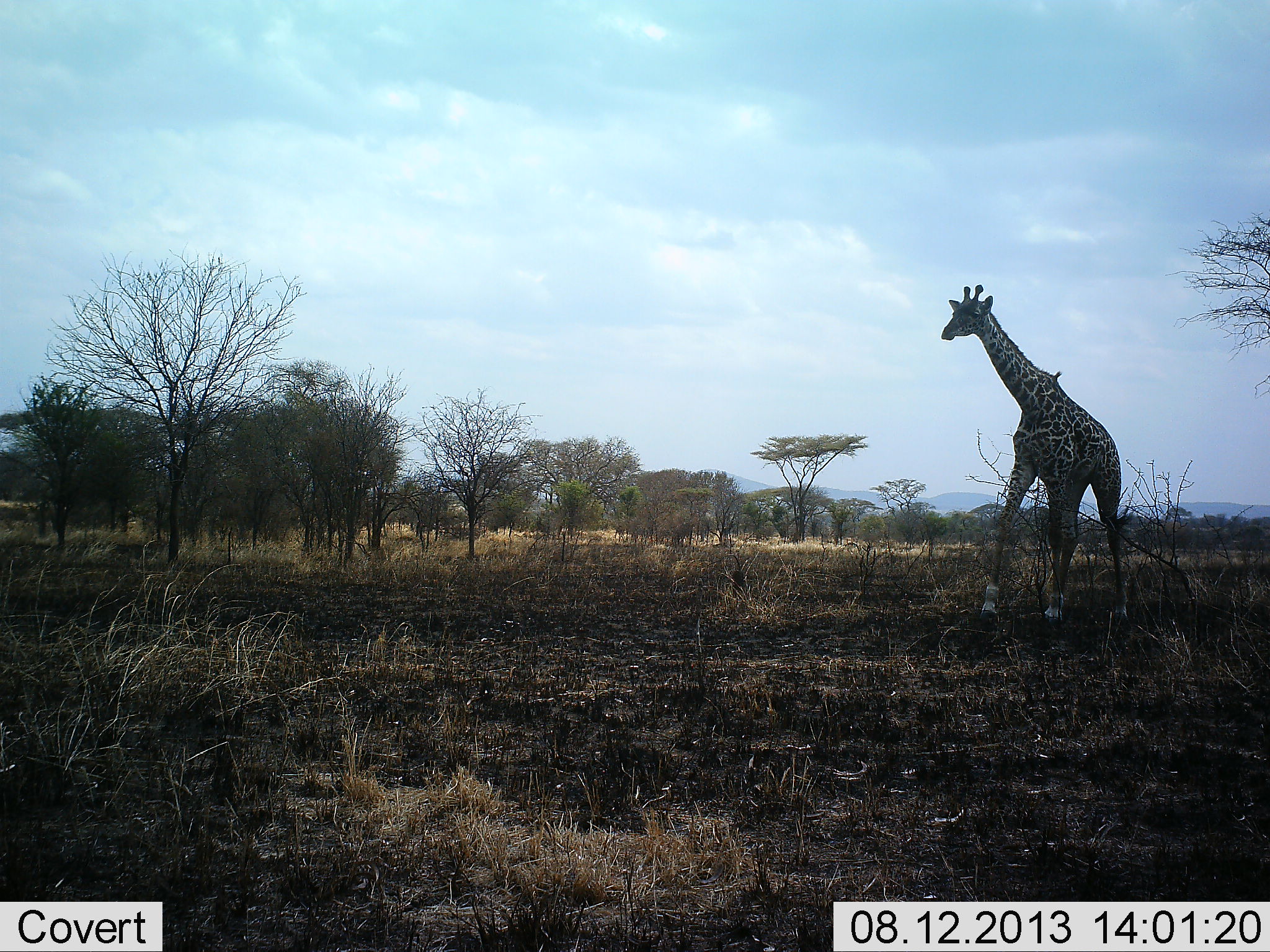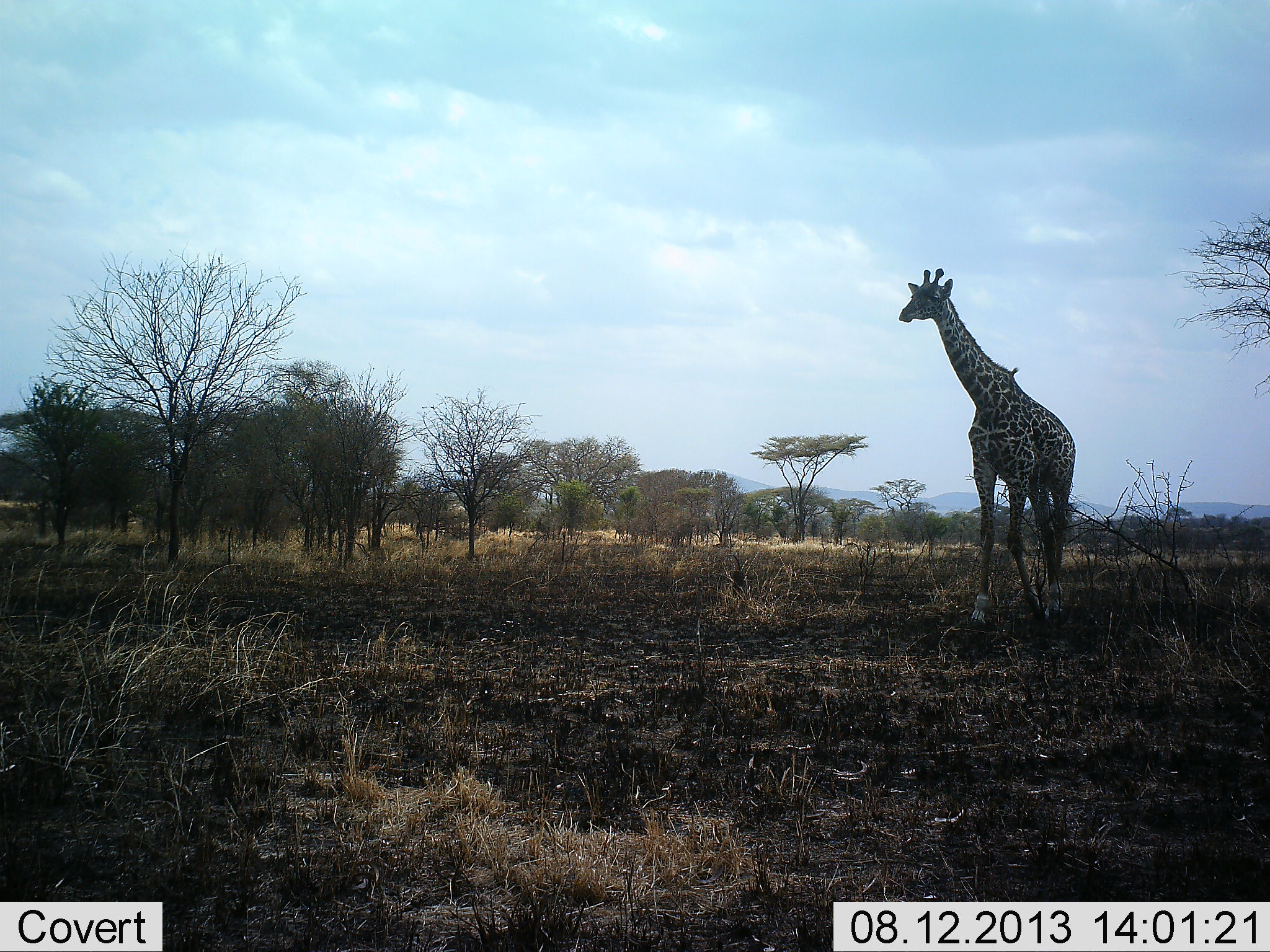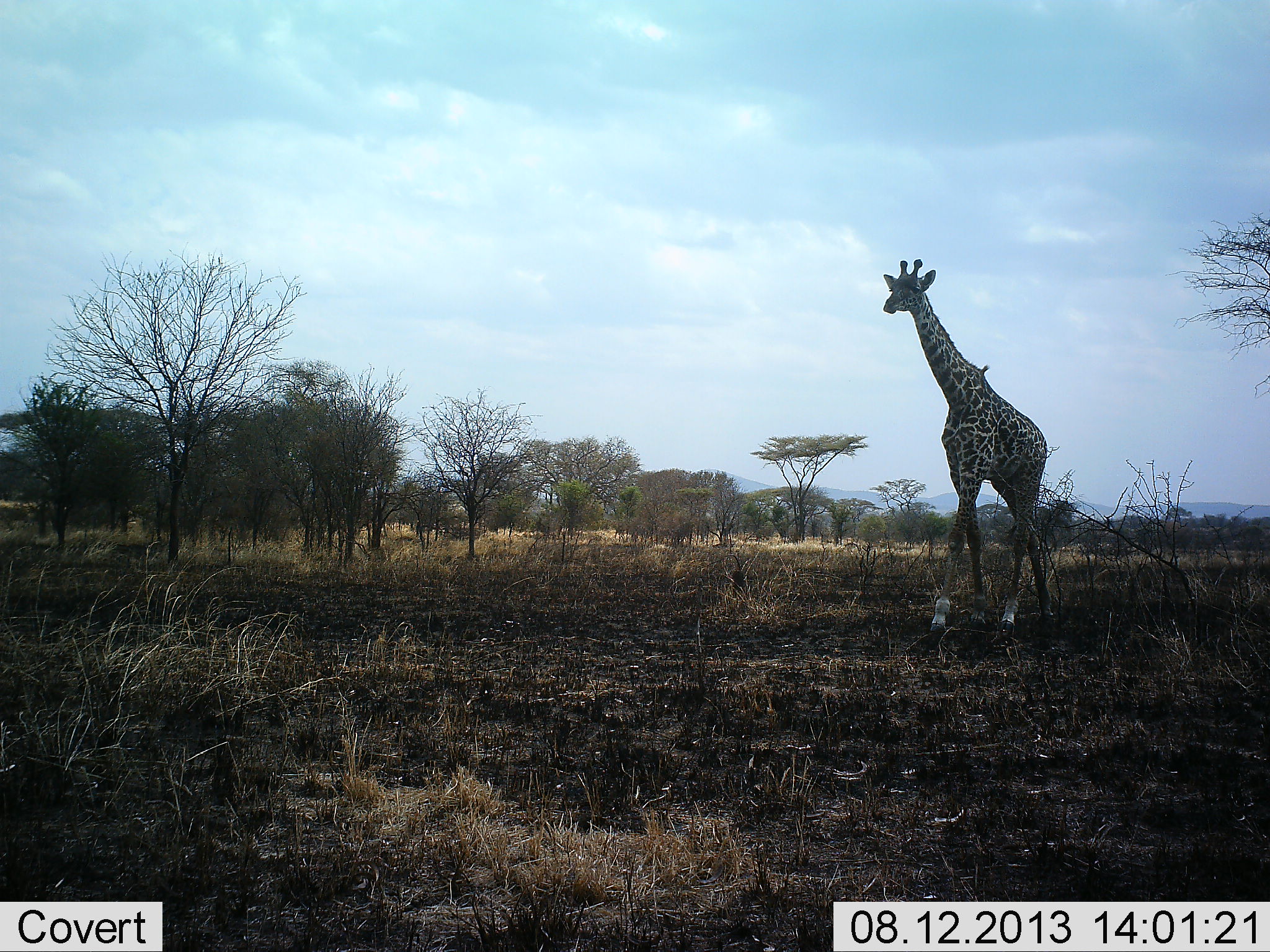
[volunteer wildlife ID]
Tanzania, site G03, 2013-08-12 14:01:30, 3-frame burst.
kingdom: Animalia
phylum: Chordata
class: Mammalia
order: Artiodactyla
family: Giraffidae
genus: Giraffa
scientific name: Giraffa camelopardalis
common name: giraffe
Giraffe (Giraffa camelopardalis), count 1. Behavior (volunteer vote fractions): standing 19%, resting 0%, moving 81%, interacting 0%. Young present (vote fraction): 0%. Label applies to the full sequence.